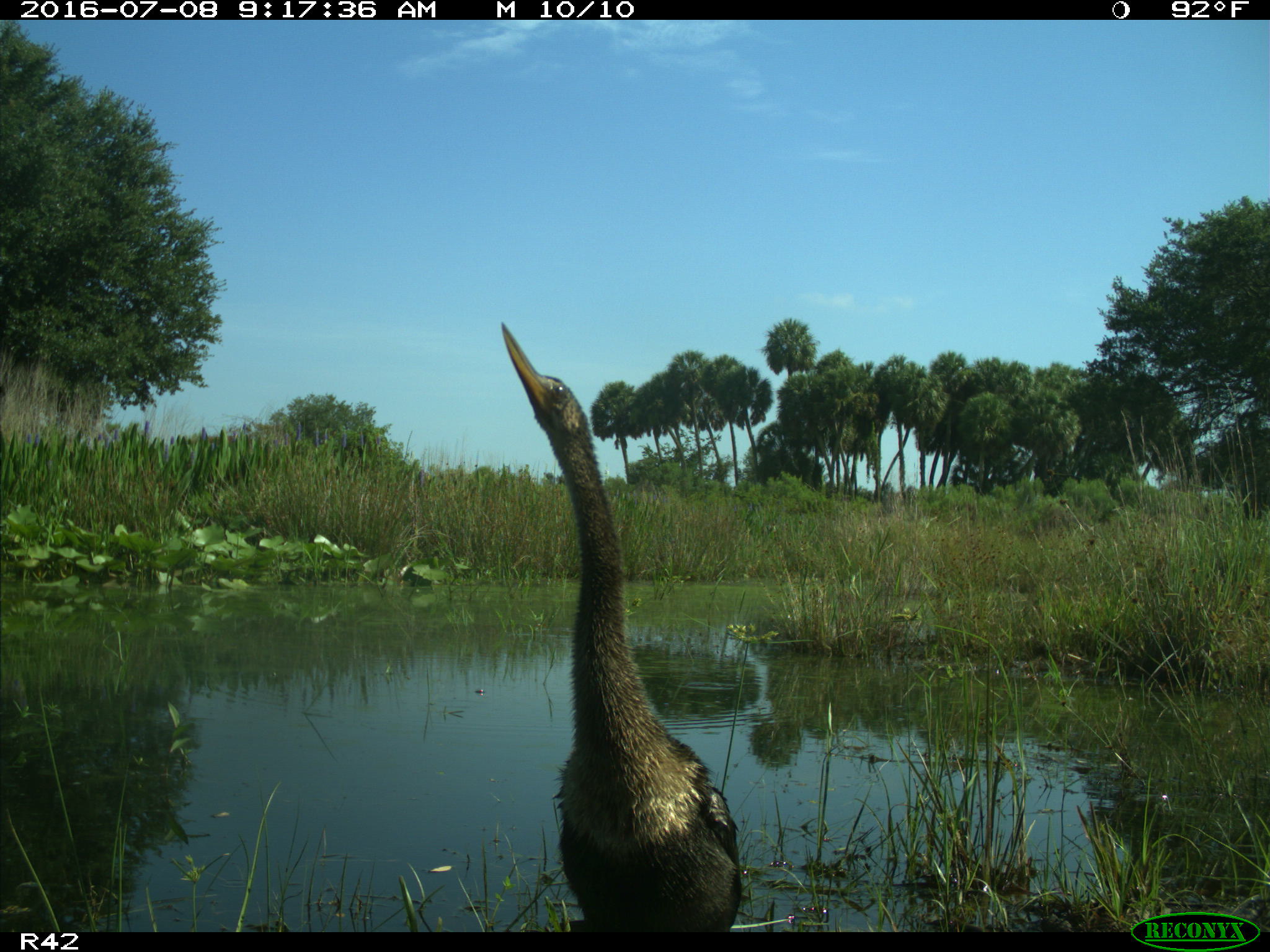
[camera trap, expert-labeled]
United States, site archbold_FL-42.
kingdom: Animalia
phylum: Chordata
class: Aves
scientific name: Aves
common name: birds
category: unidentified bird